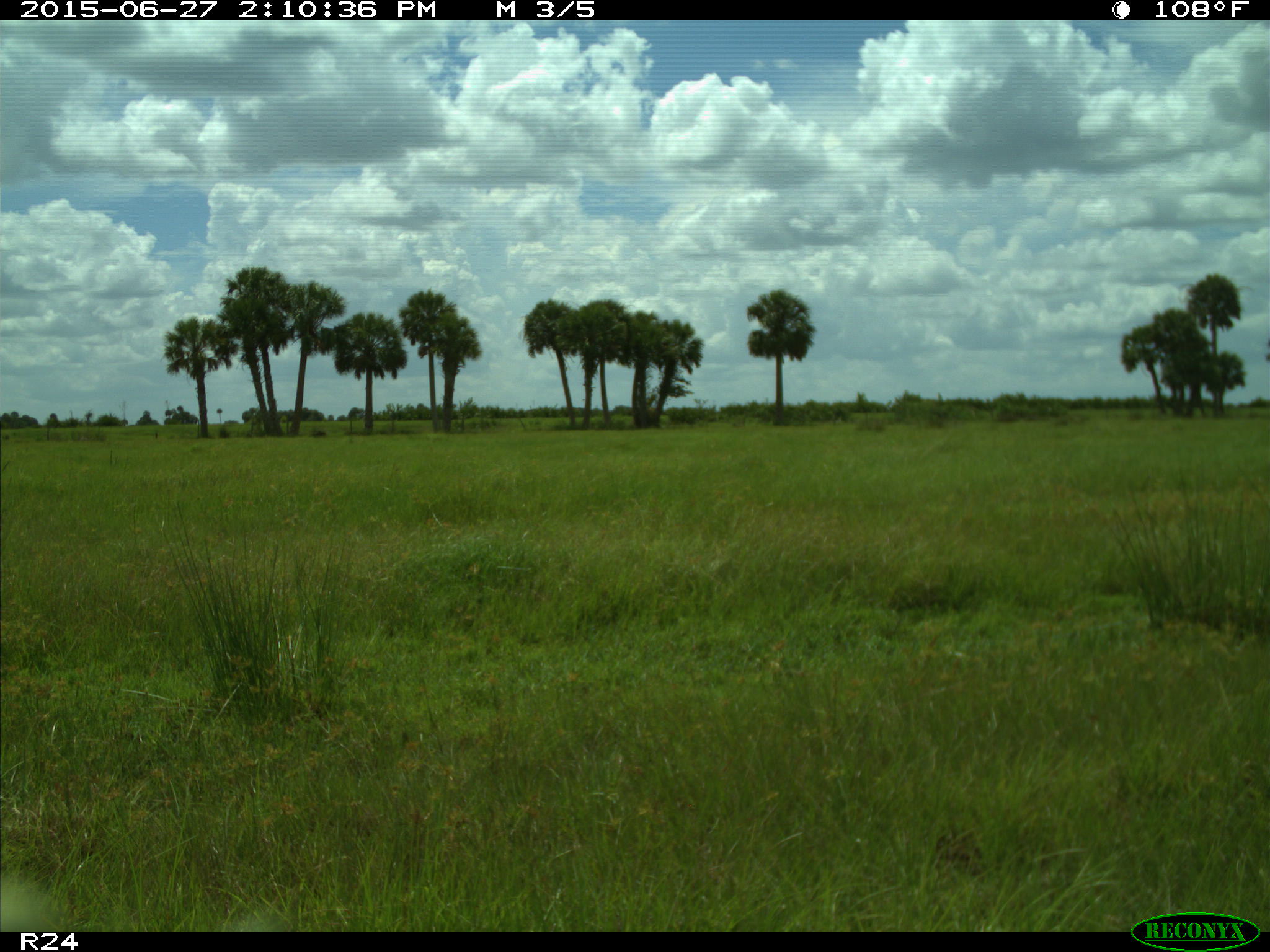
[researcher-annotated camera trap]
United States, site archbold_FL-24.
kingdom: Animalia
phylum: Chordata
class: Mammalia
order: Artiodactyla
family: Bovidae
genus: Bos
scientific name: Bos taurus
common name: domestic cow